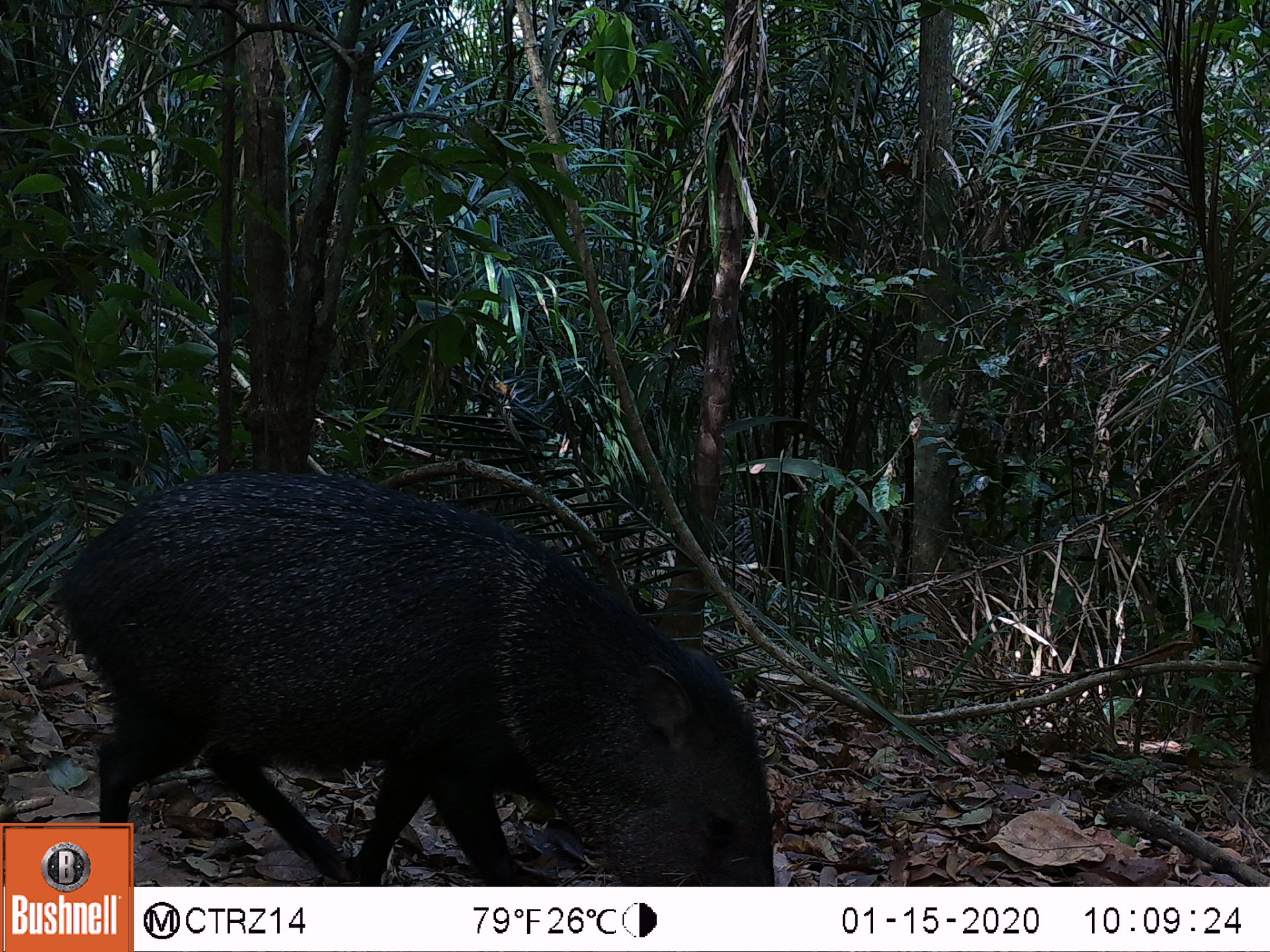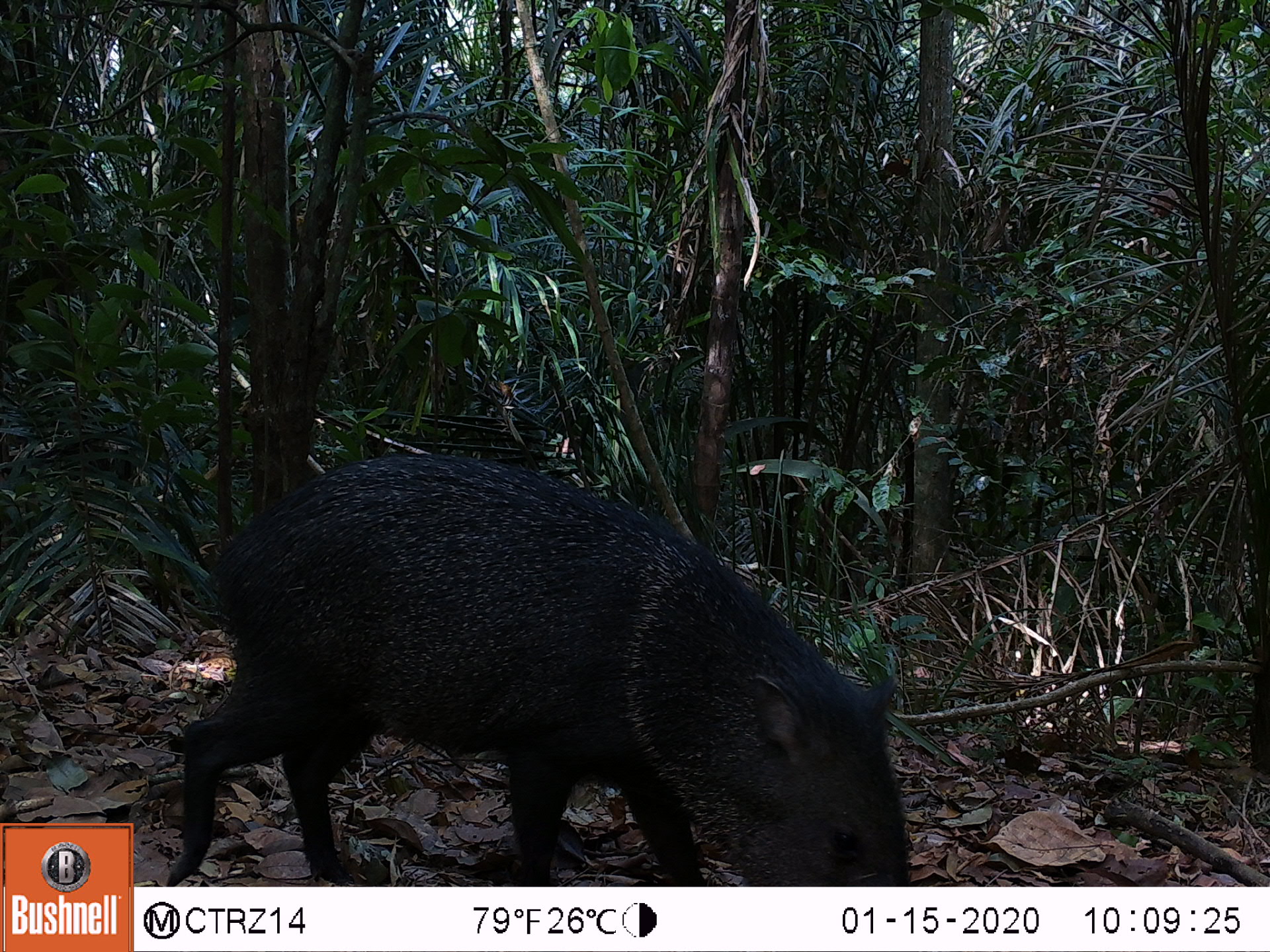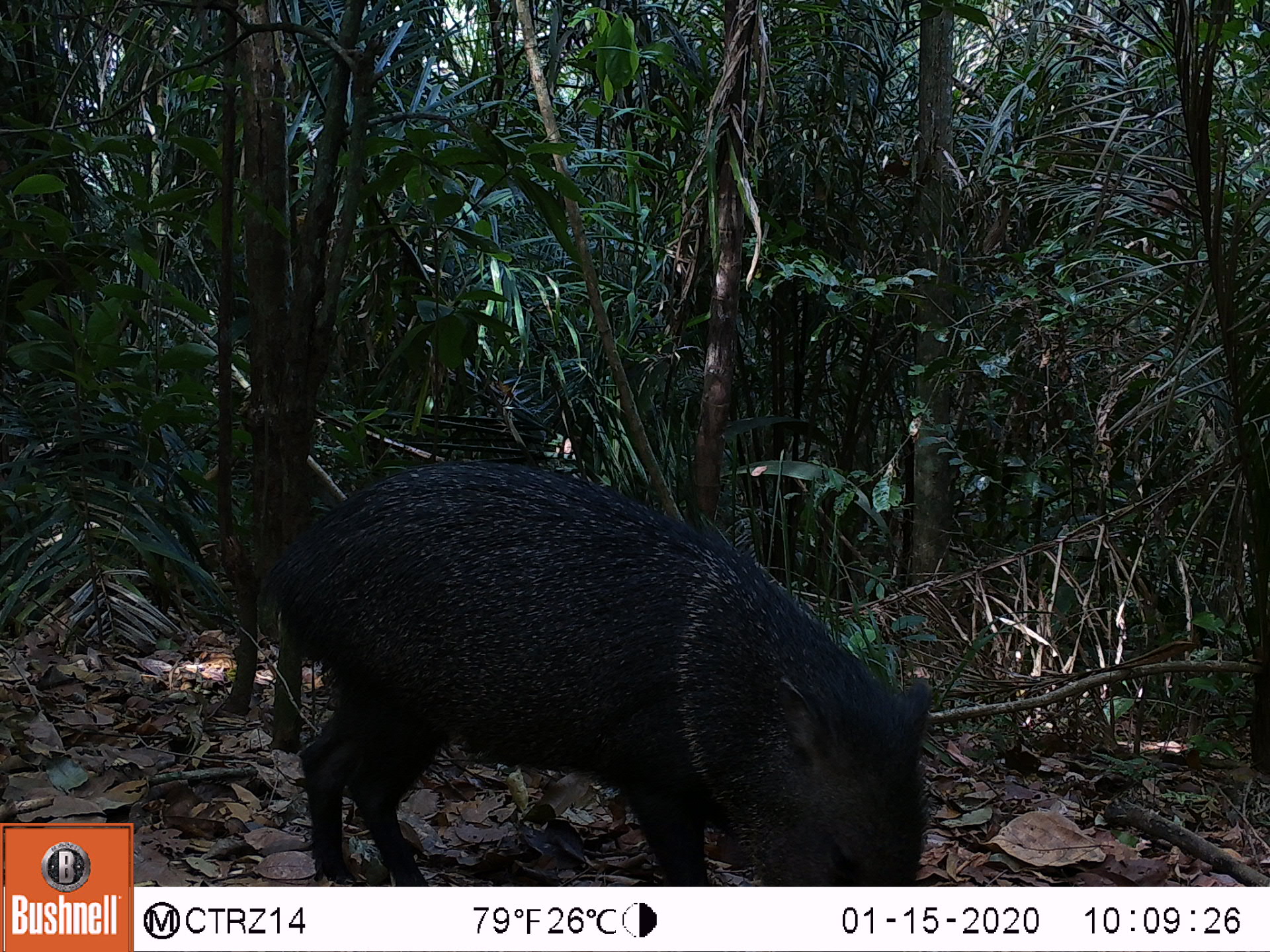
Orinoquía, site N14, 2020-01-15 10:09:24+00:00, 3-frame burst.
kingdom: Animalia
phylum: Chordata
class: Mammalia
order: Artiodactyla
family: Tayassuidae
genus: Pecari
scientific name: Pecari tajacu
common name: collared peccary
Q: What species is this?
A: Collared peccary (Pecari tajacu).